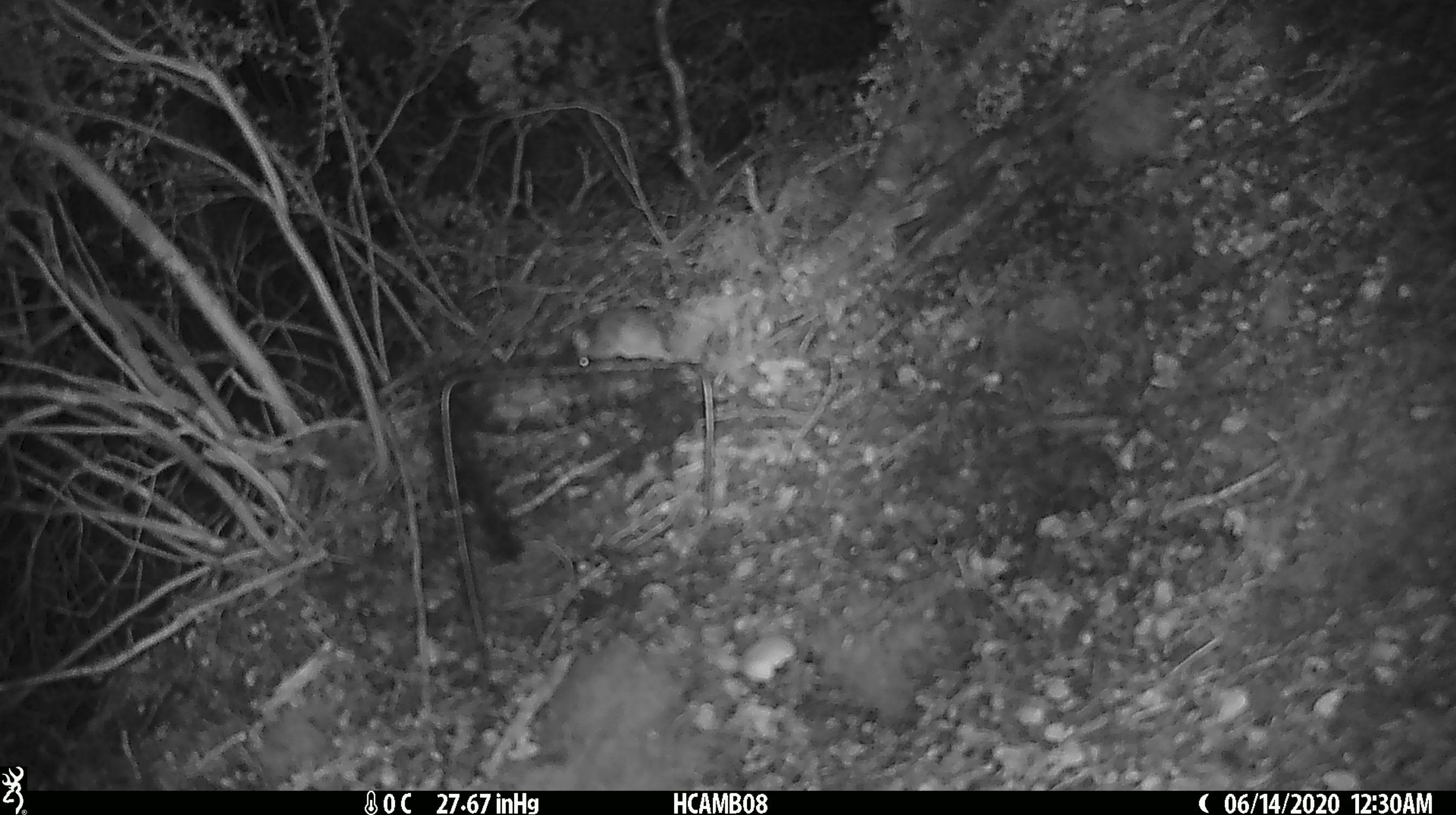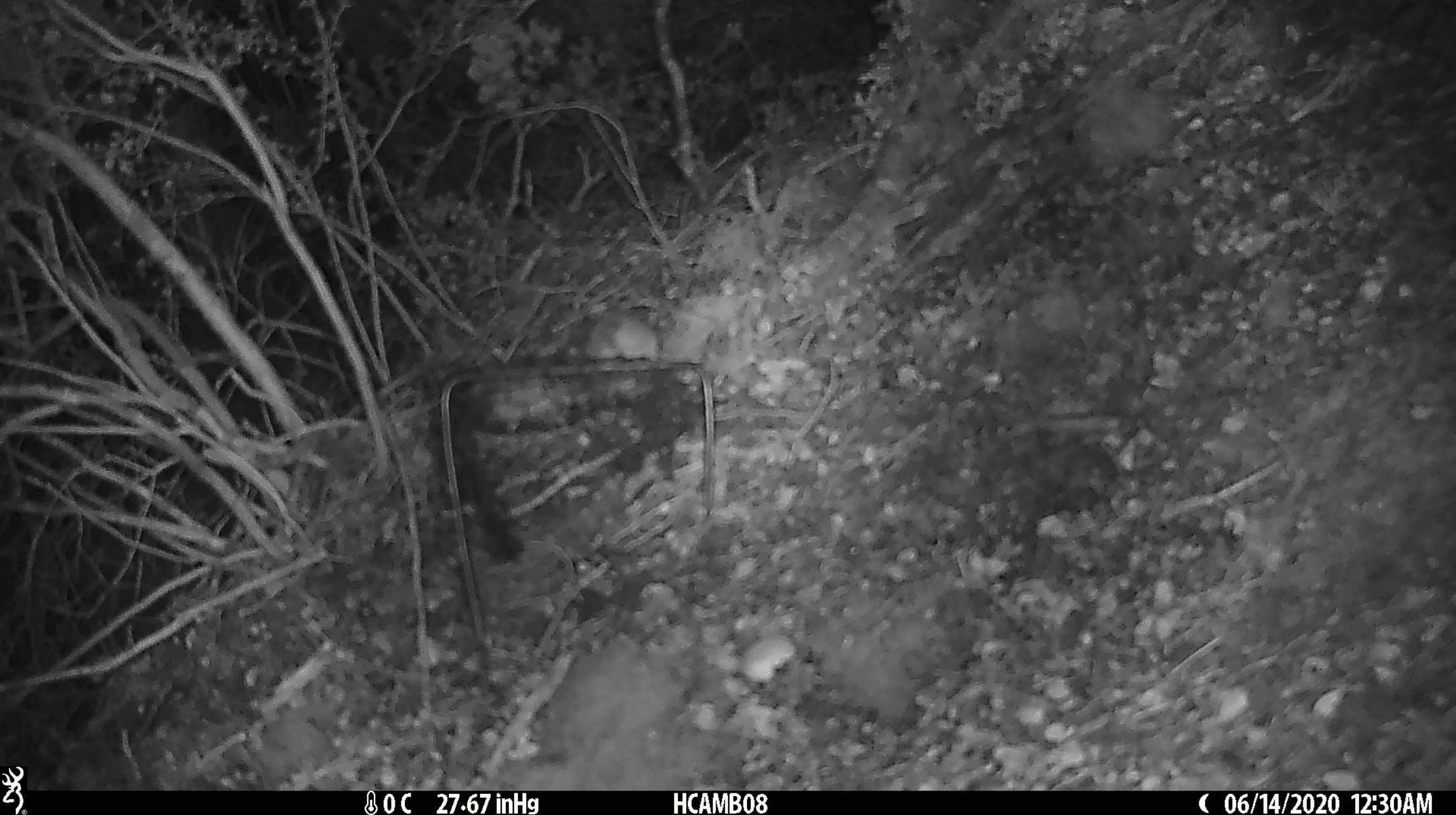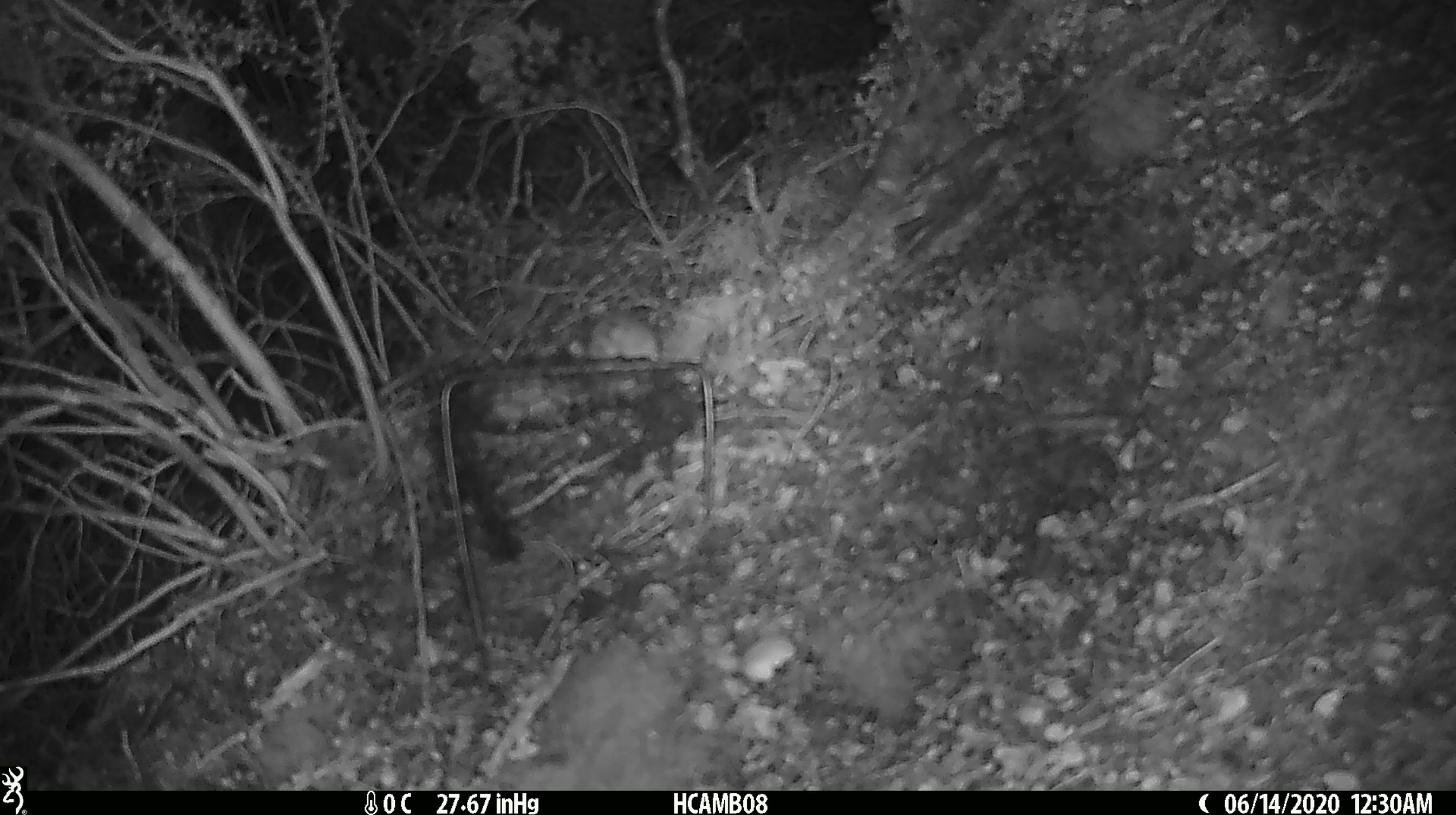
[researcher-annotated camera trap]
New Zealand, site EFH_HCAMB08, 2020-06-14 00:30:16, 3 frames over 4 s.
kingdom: Animalia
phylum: Chordata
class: Mammalia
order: Rodentia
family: Muridae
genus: Mus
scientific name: Mus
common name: mouse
Mouse (Mus).